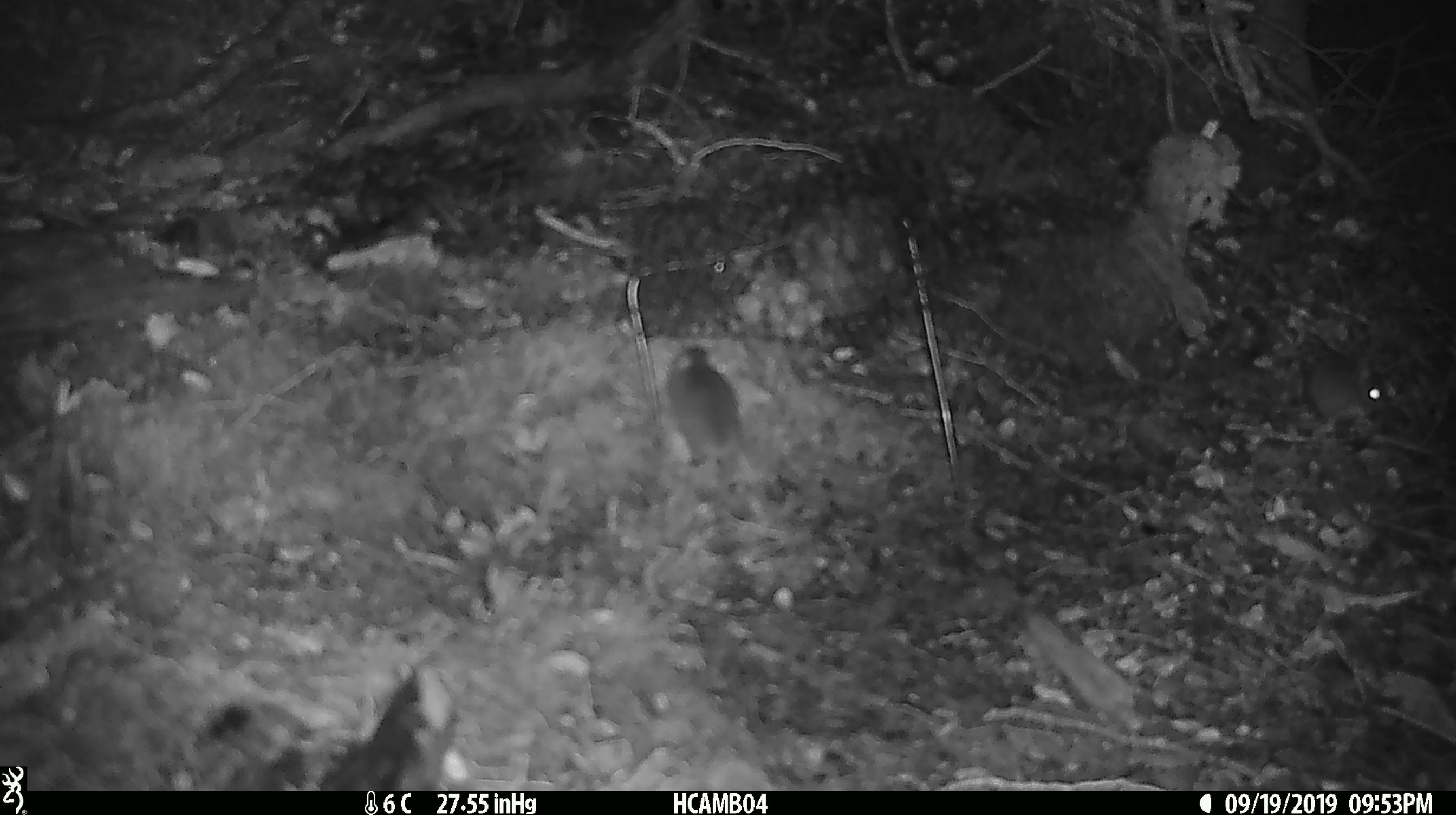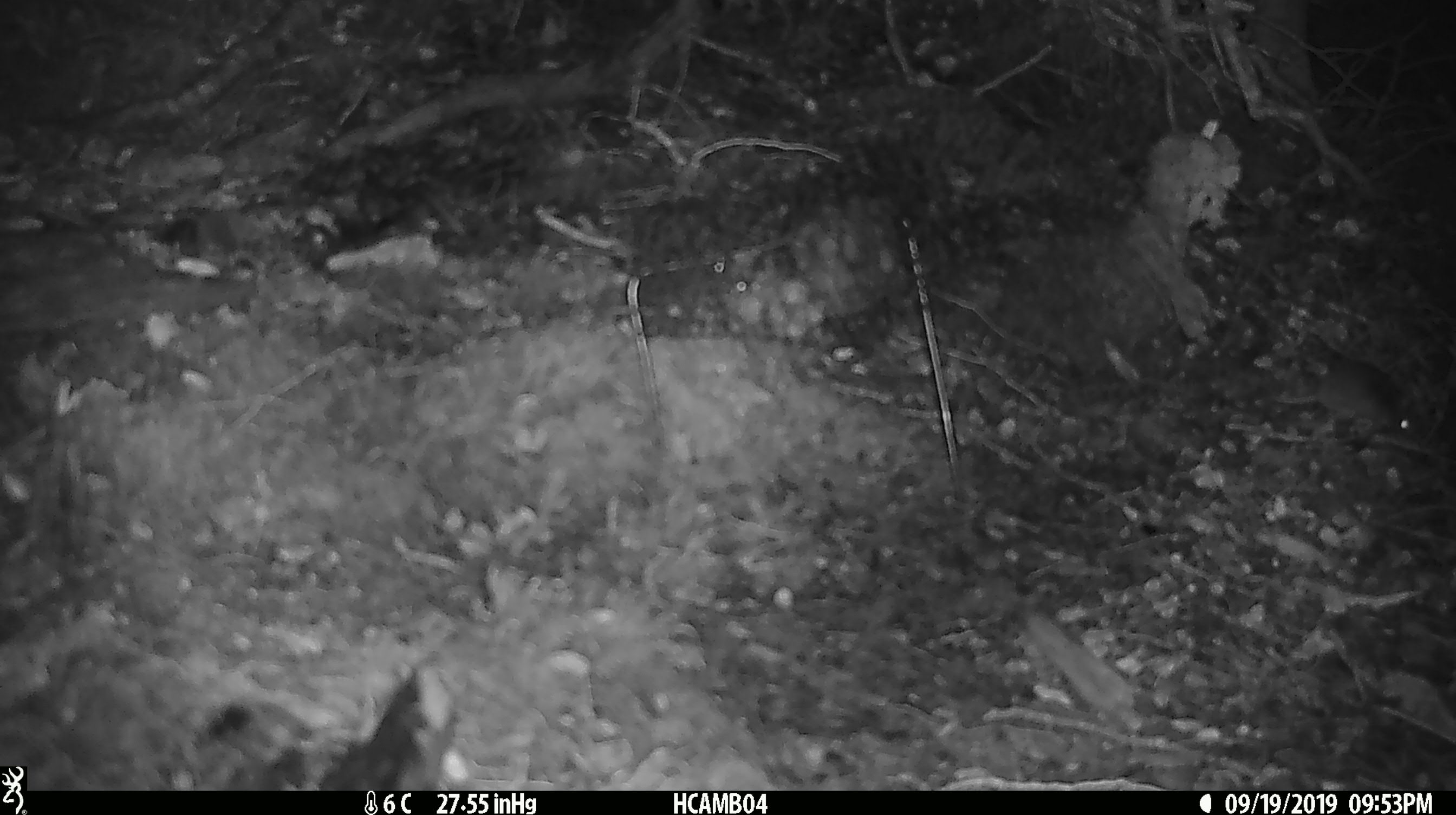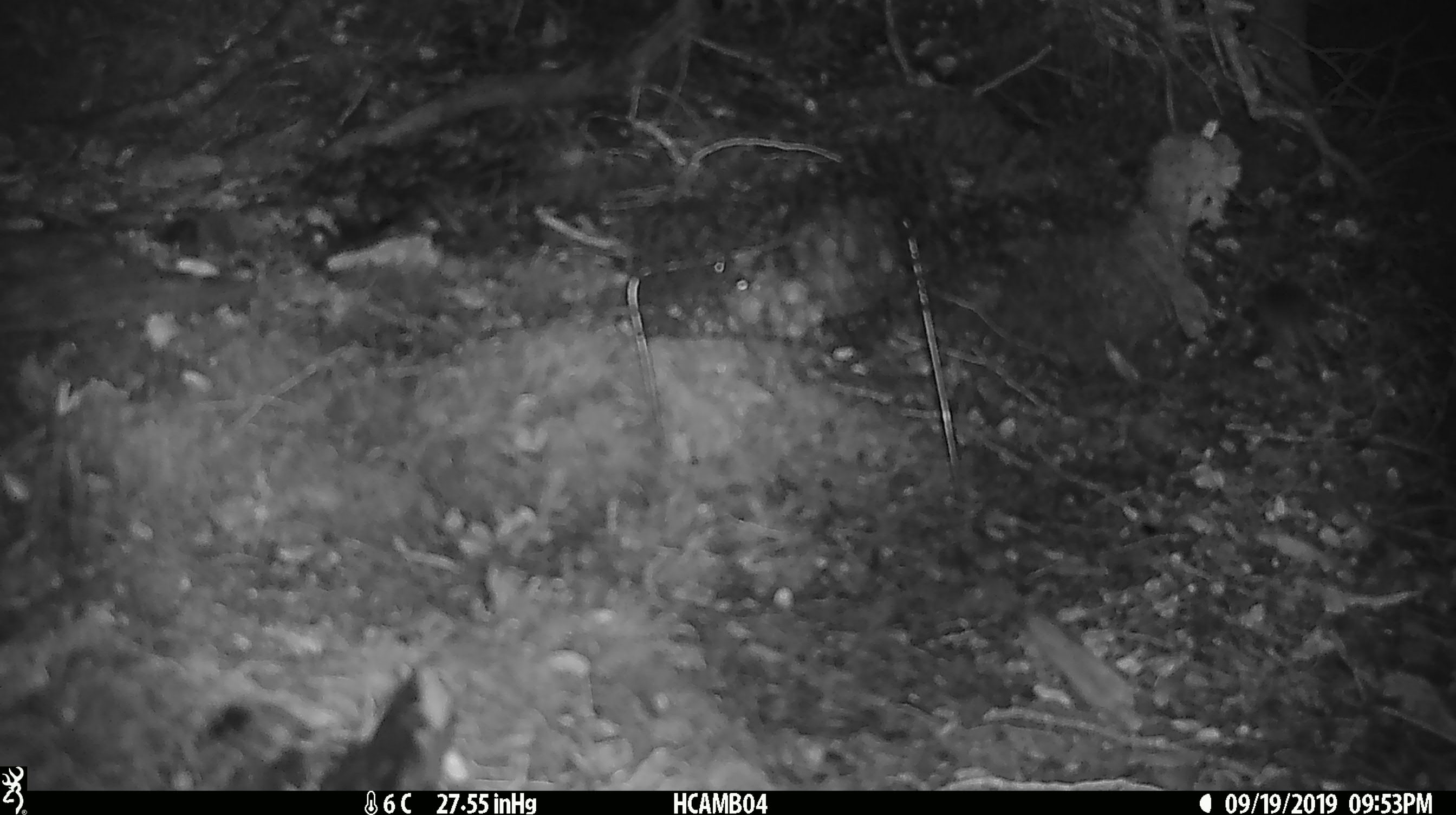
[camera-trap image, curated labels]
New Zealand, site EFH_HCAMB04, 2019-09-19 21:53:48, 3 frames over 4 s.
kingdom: Animalia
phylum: Chordata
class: Mammalia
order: Rodentia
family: Muridae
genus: Mus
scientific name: Mus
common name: mouse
Mouse (Mus).